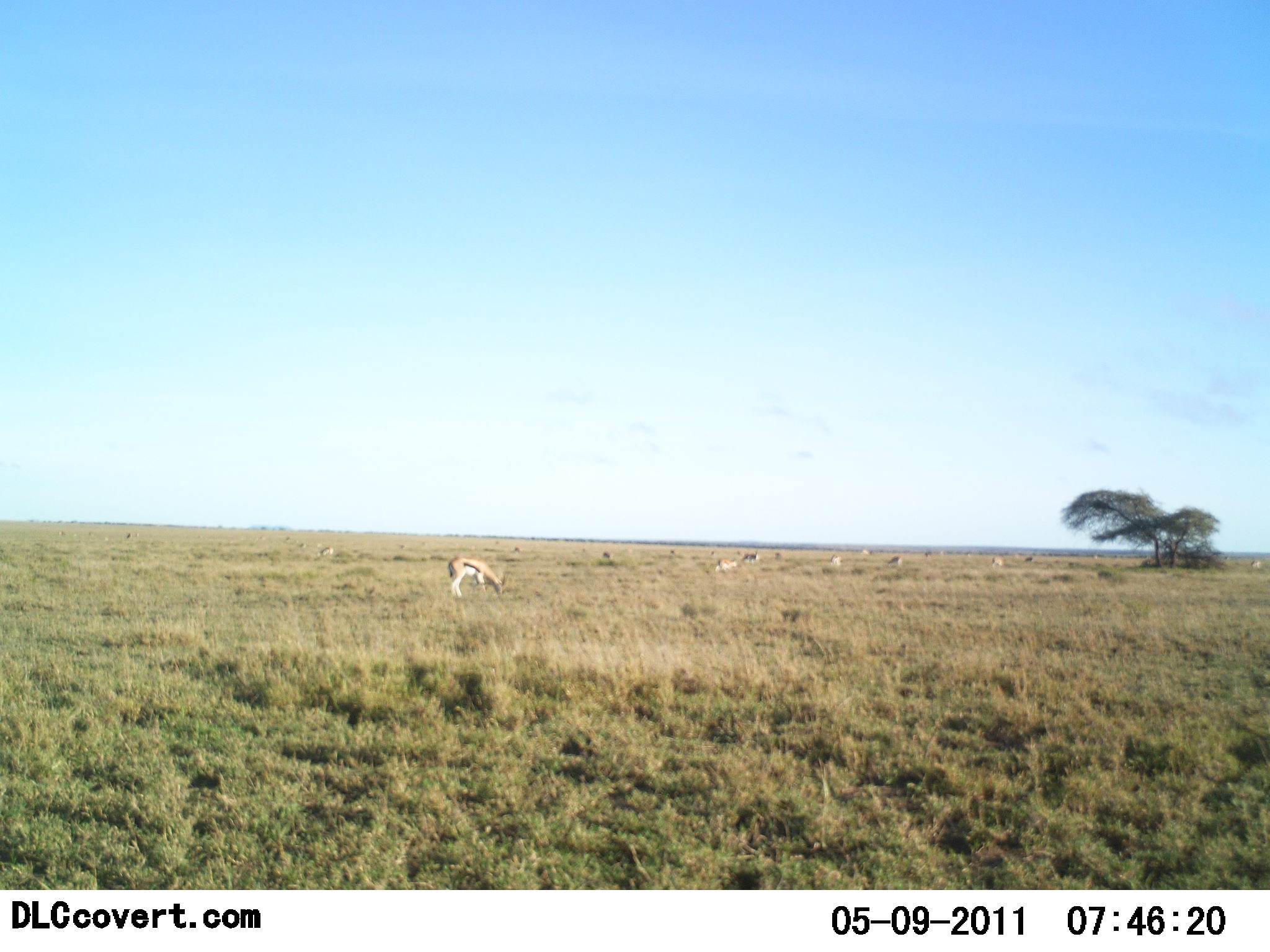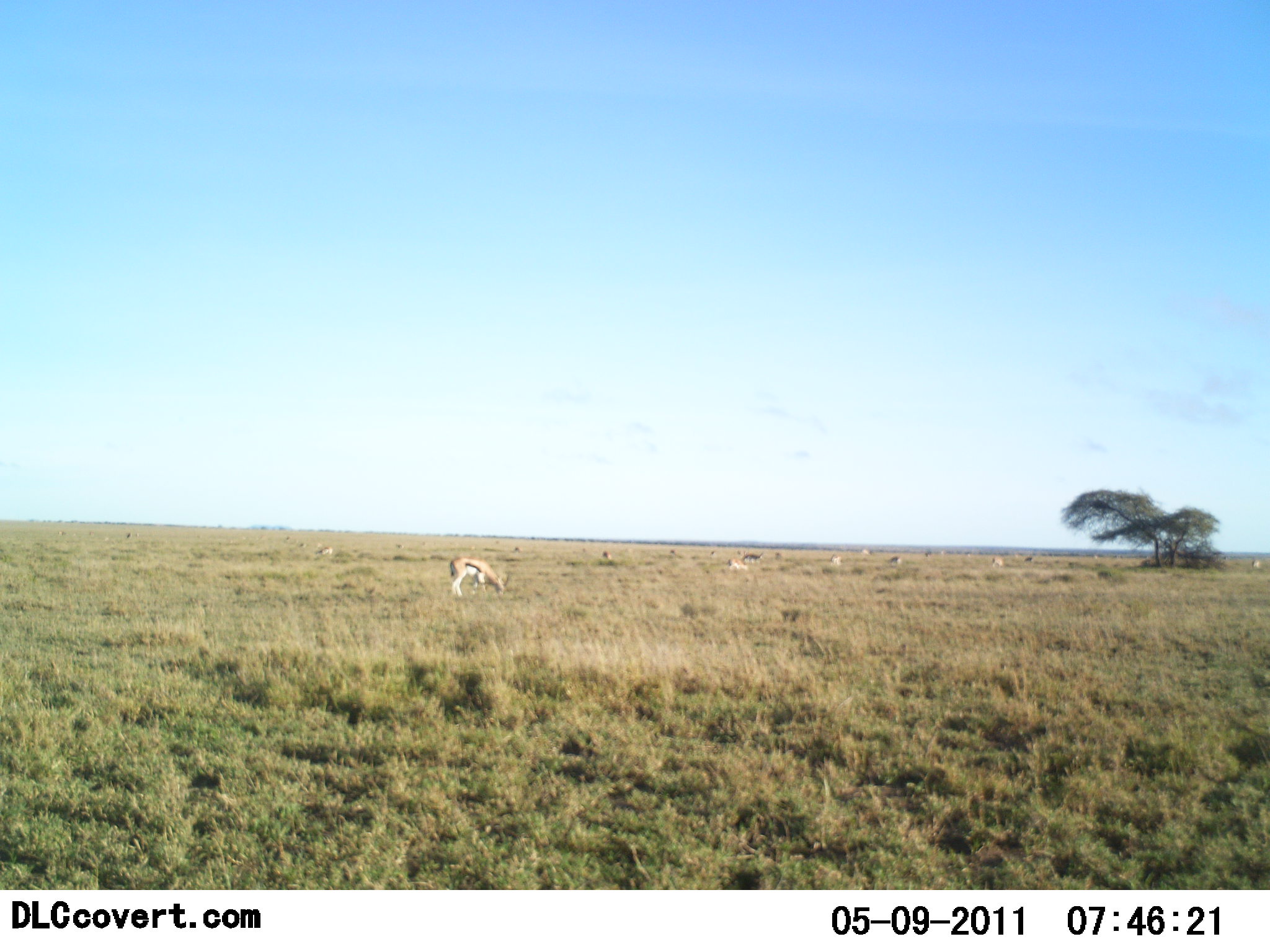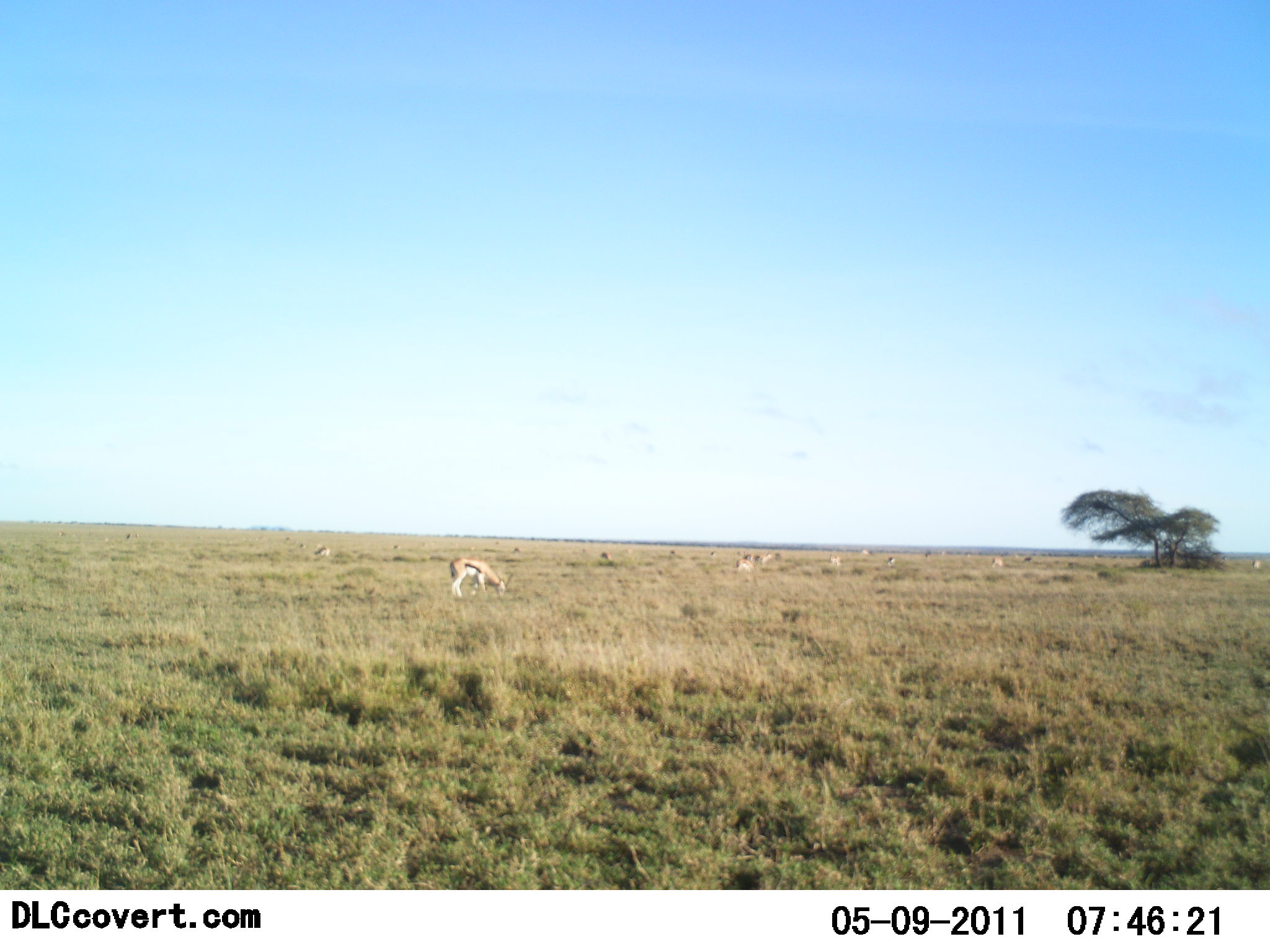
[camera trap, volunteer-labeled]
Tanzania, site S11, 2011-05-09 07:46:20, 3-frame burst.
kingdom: Animalia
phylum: Chordata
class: Mammalia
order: Artiodactyla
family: Bovidae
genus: Eudorcas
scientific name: Eudorcas thomsonii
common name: thomson's gazelle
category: gazellethomsons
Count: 11-50.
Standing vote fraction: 17%.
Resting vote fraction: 8%.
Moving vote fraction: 8%.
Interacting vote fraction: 0%.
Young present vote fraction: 0%.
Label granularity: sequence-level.